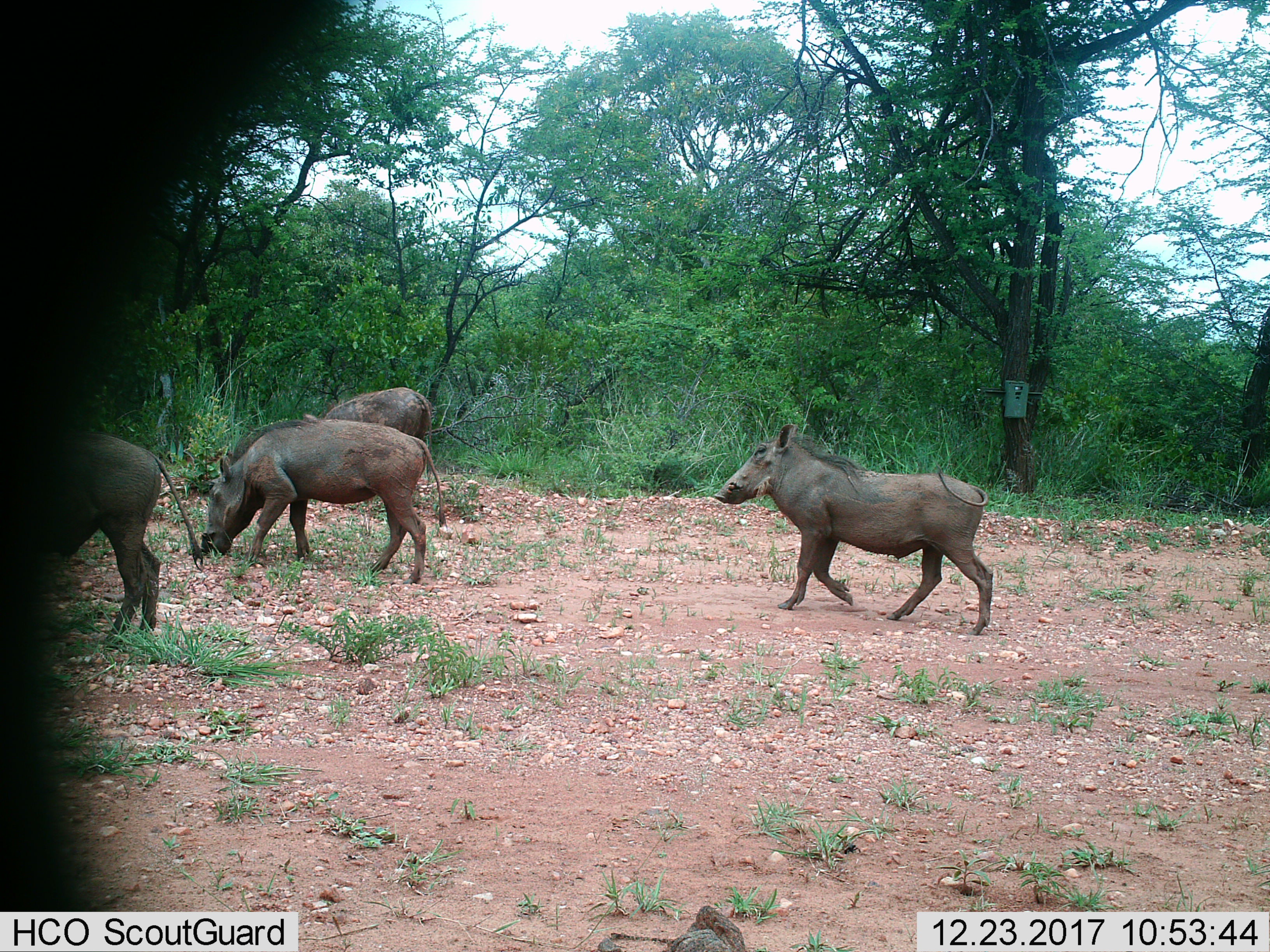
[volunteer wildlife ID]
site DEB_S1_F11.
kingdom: Animalia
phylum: Chordata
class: Mammalia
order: Artiodactyla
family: Suidae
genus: Phacochoerus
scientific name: Phacochoerus africanus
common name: warthog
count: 4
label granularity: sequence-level